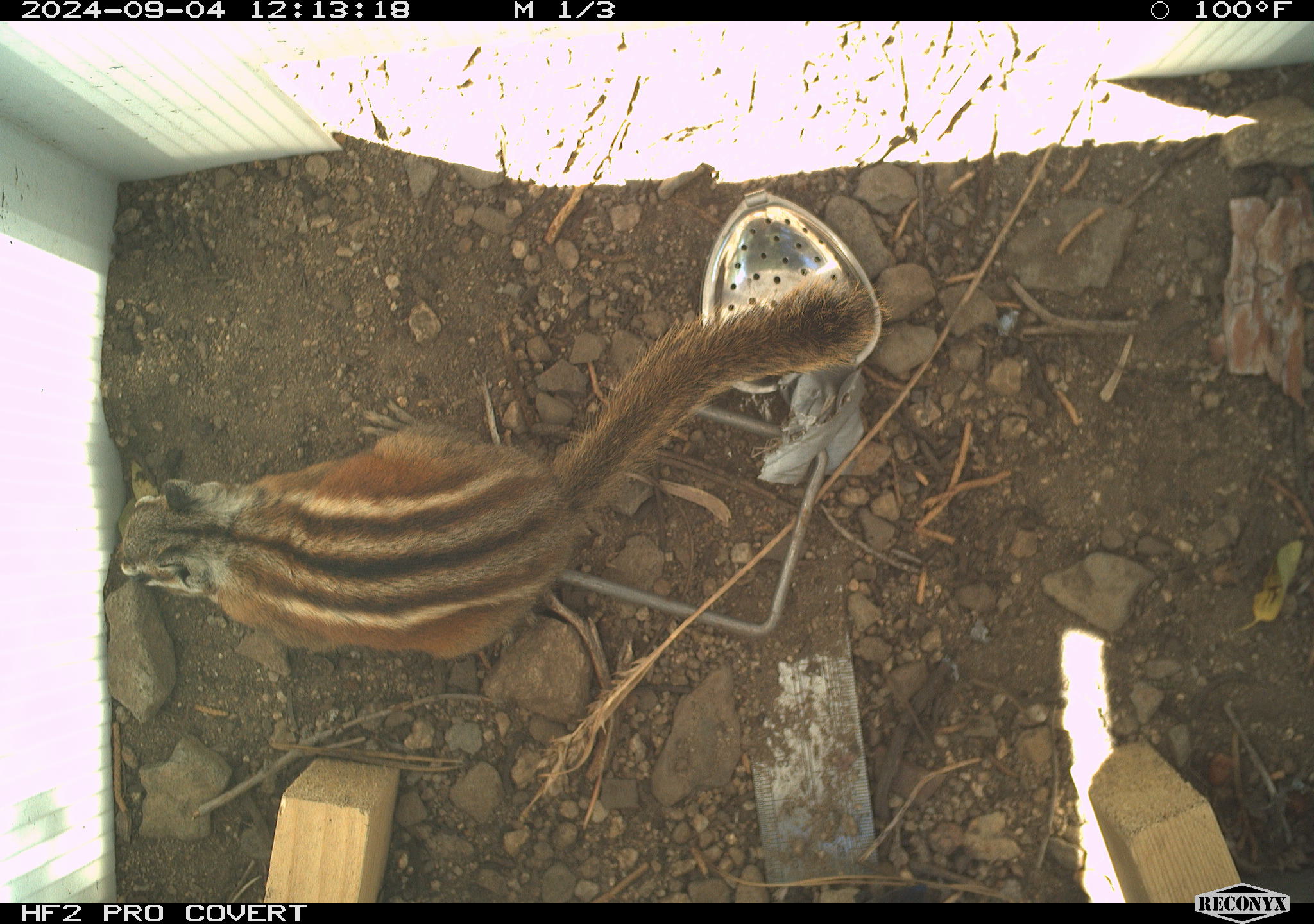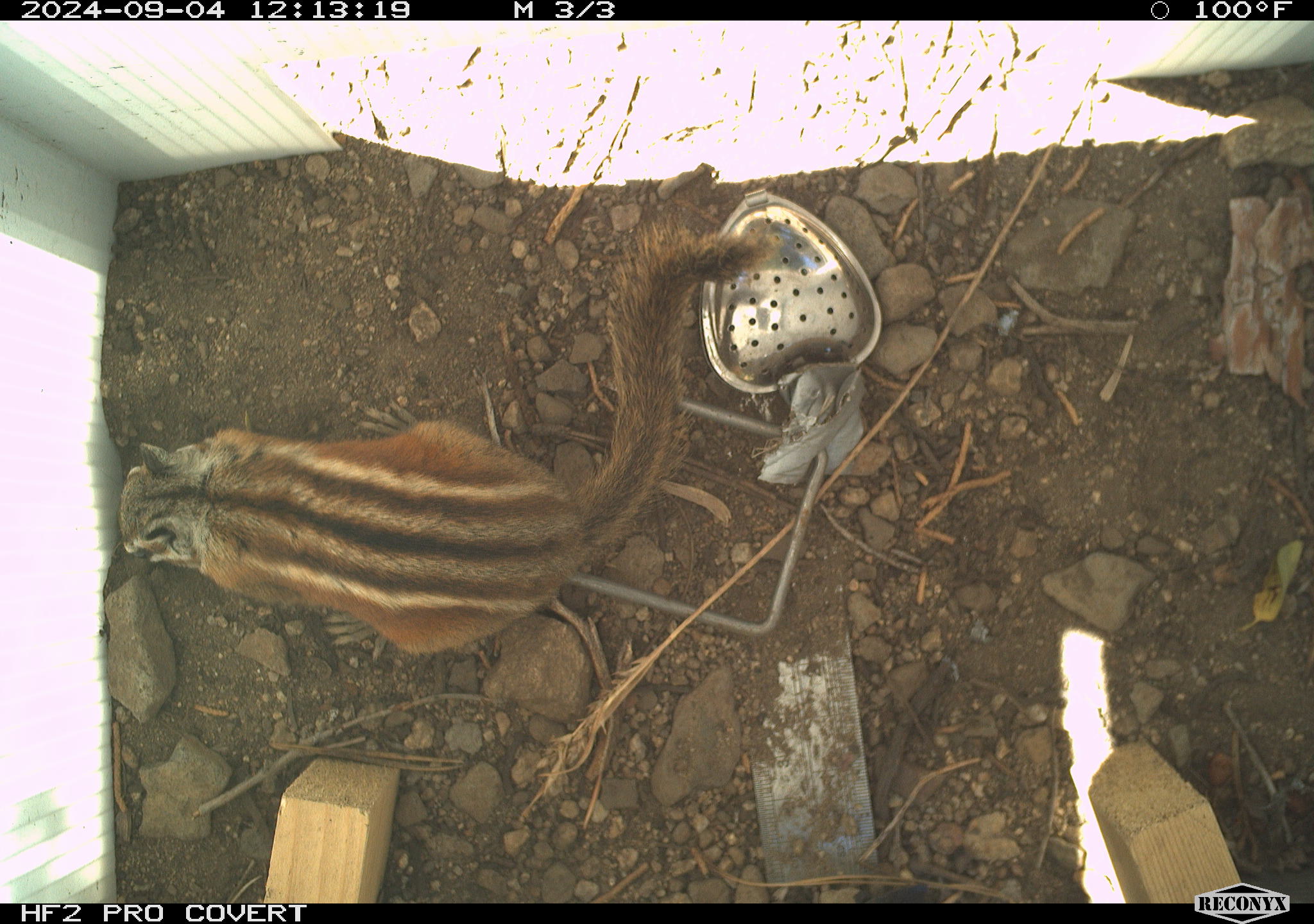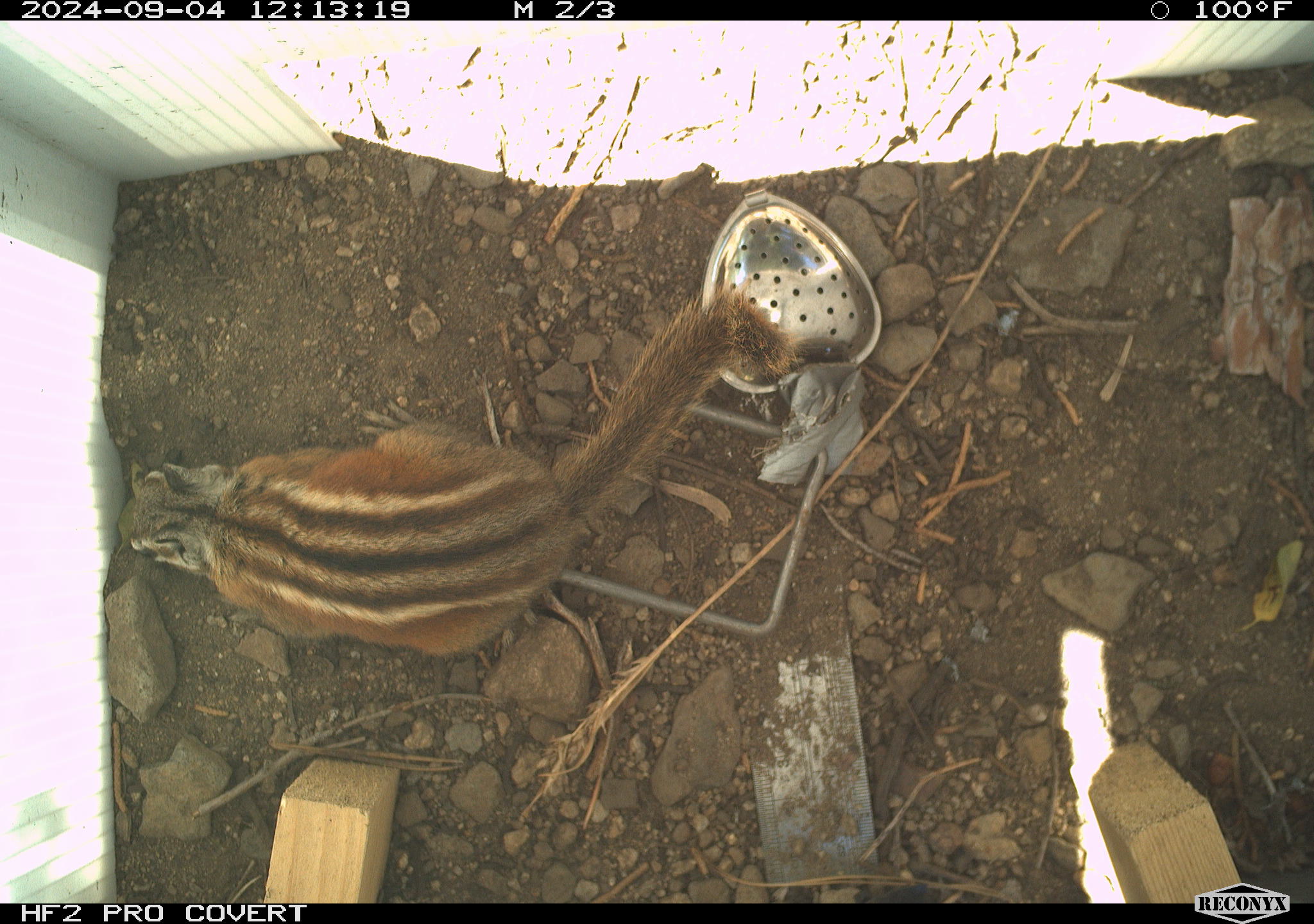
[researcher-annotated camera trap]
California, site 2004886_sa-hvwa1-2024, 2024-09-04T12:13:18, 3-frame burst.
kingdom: Animalia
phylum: Chordata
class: Mammalia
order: Rodentia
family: Sciuridae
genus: Neotamias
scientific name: Neotamias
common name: western chipmunks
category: neotamias species